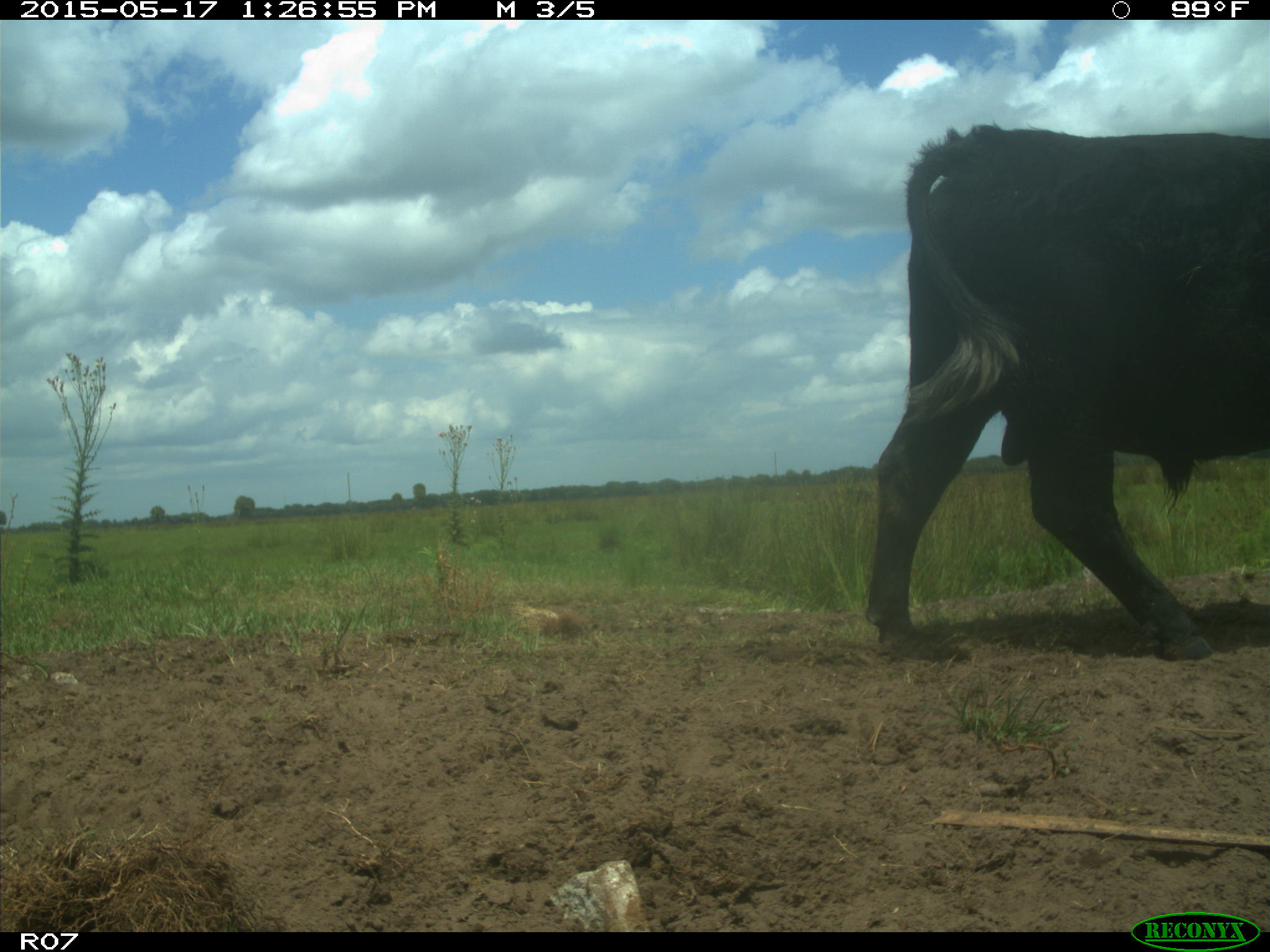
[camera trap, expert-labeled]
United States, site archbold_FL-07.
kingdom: Animalia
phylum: Chordata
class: Mammalia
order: Artiodactyla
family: Bovidae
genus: Bos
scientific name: Bos taurus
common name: domestic cow